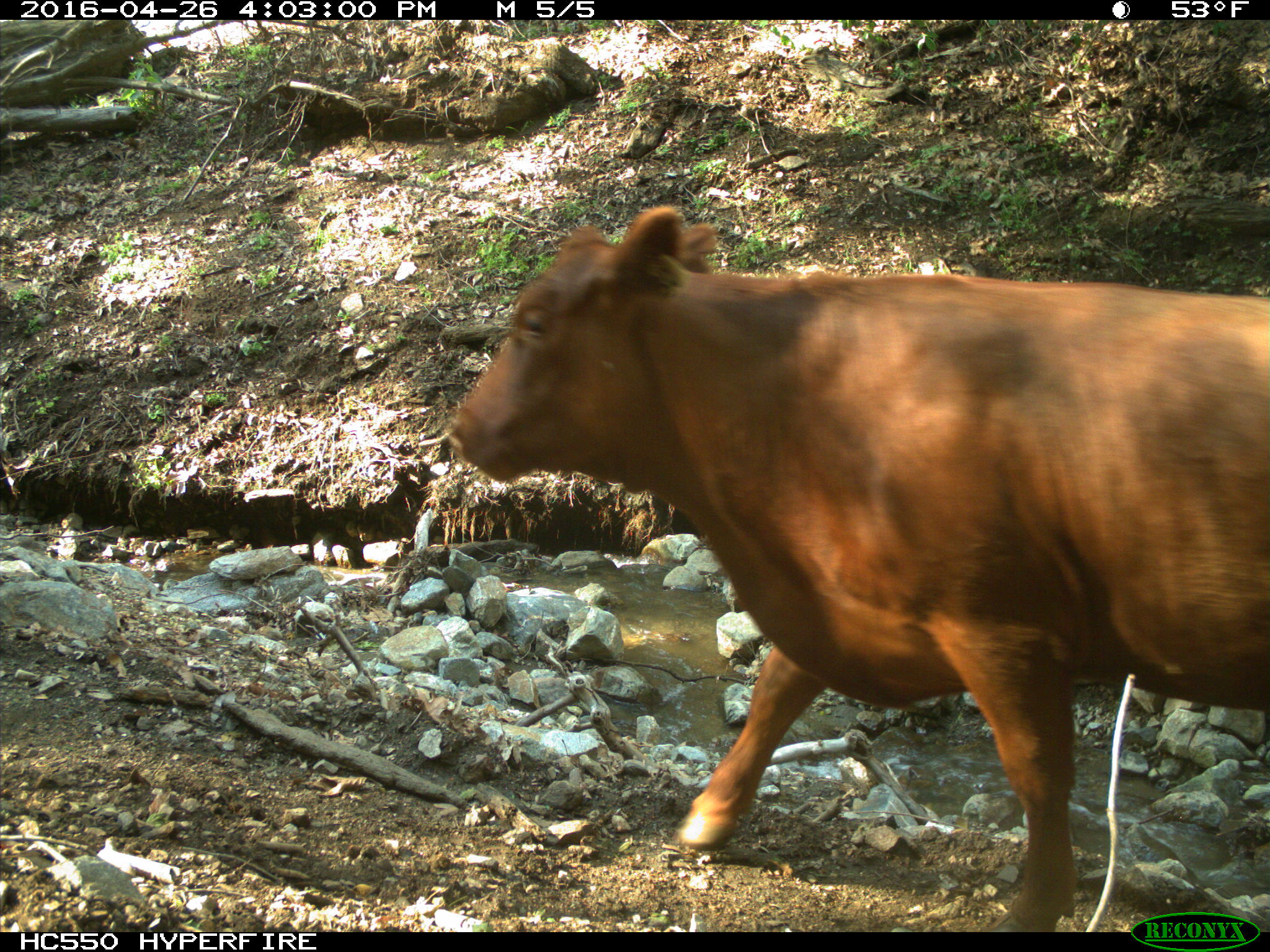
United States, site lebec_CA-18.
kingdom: Animalia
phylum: Chordata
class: Mammalia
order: Artiodactyla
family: Bovidae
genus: Bos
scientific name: Bos taurus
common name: domestic cow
Bos taurus (domestic cow).